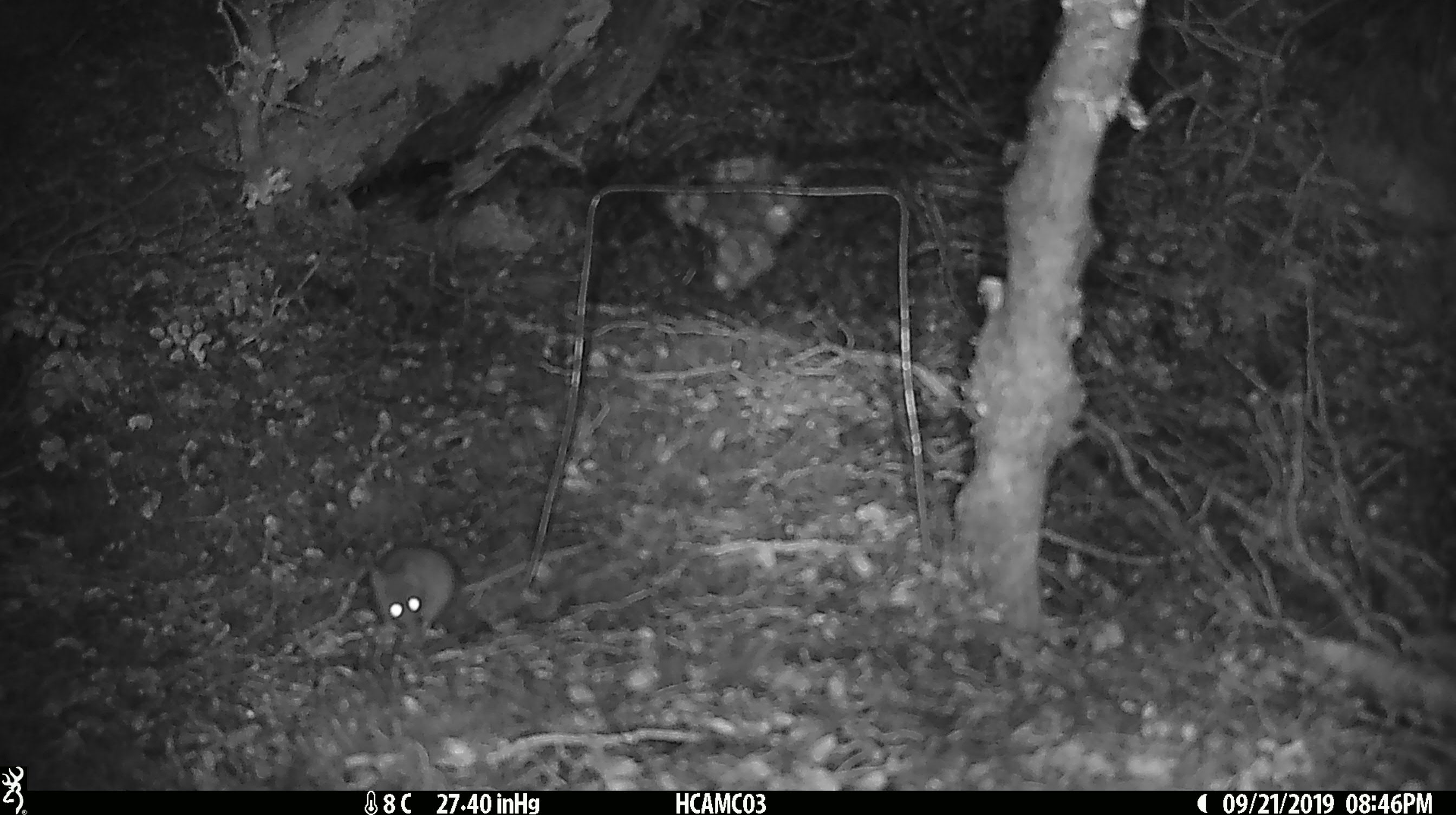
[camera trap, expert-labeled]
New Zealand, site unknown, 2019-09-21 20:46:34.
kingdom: Animalia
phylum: Chordata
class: Mammalia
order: Rodentia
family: Muridae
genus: Mus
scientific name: Mus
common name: mouse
Mouse (Mus).